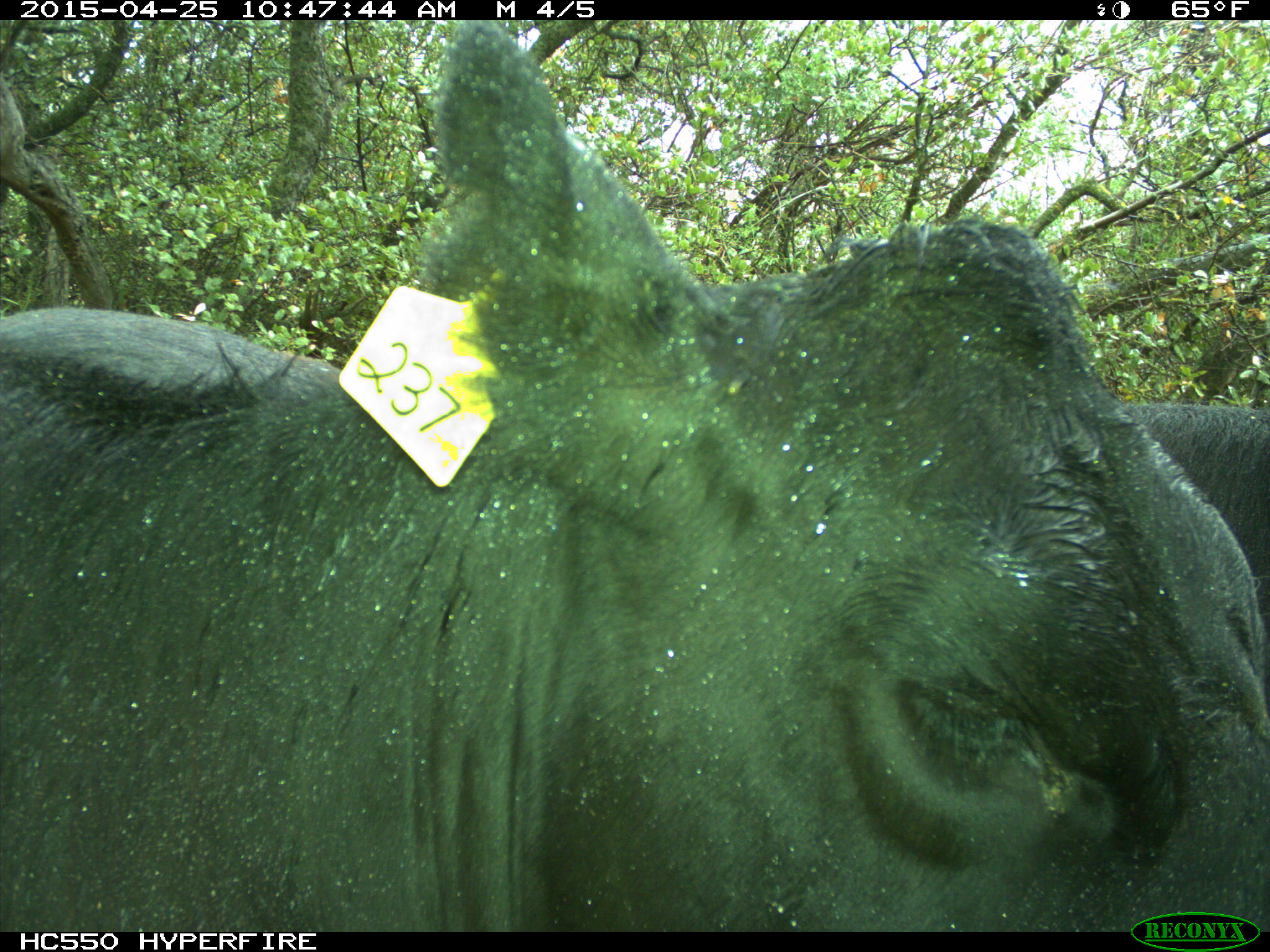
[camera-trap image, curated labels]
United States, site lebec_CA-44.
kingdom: Animalia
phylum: Chordata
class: Mammalia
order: Artiodactyla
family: Suidae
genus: Sus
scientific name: Sus scrofa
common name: wild boar